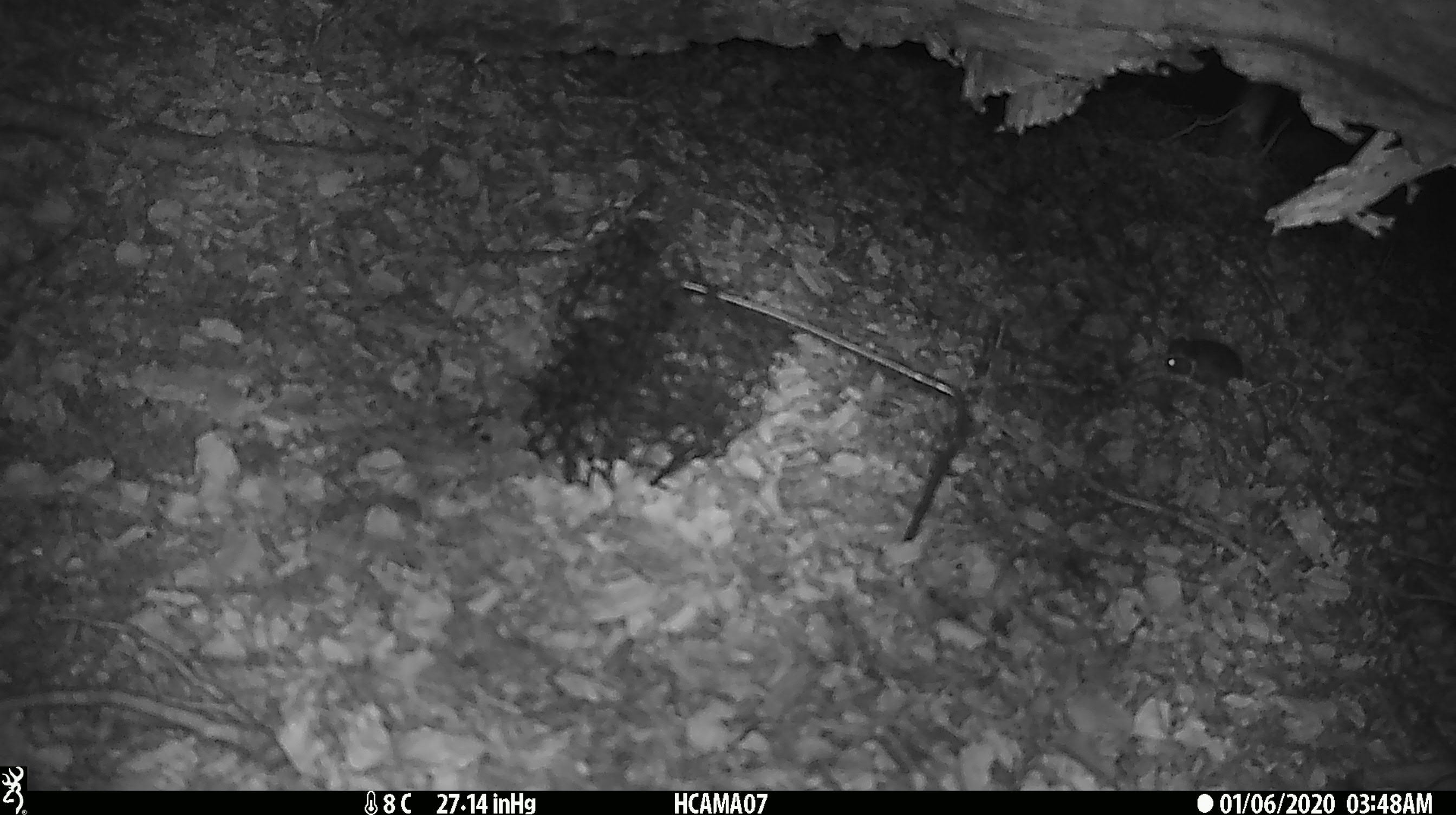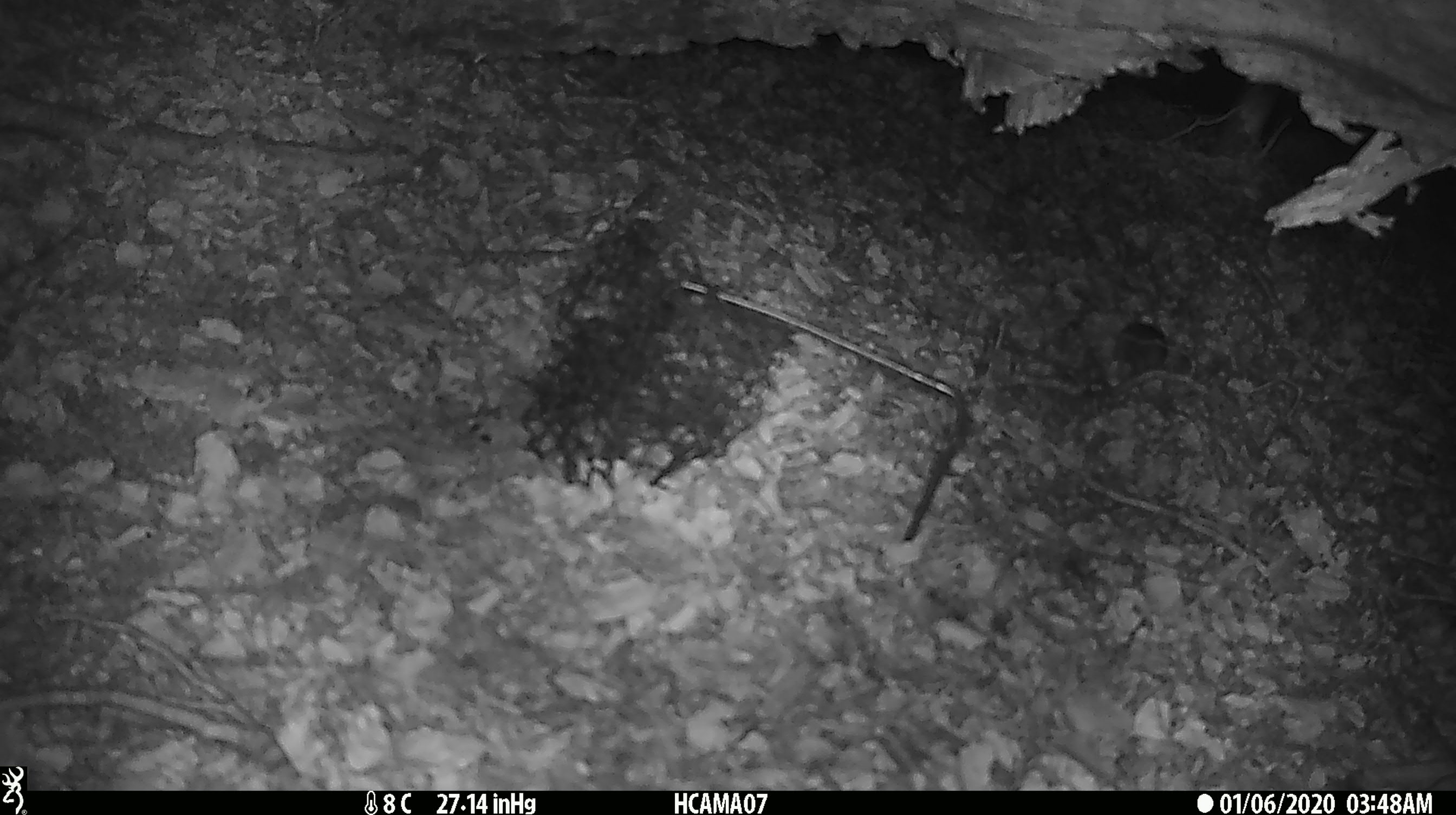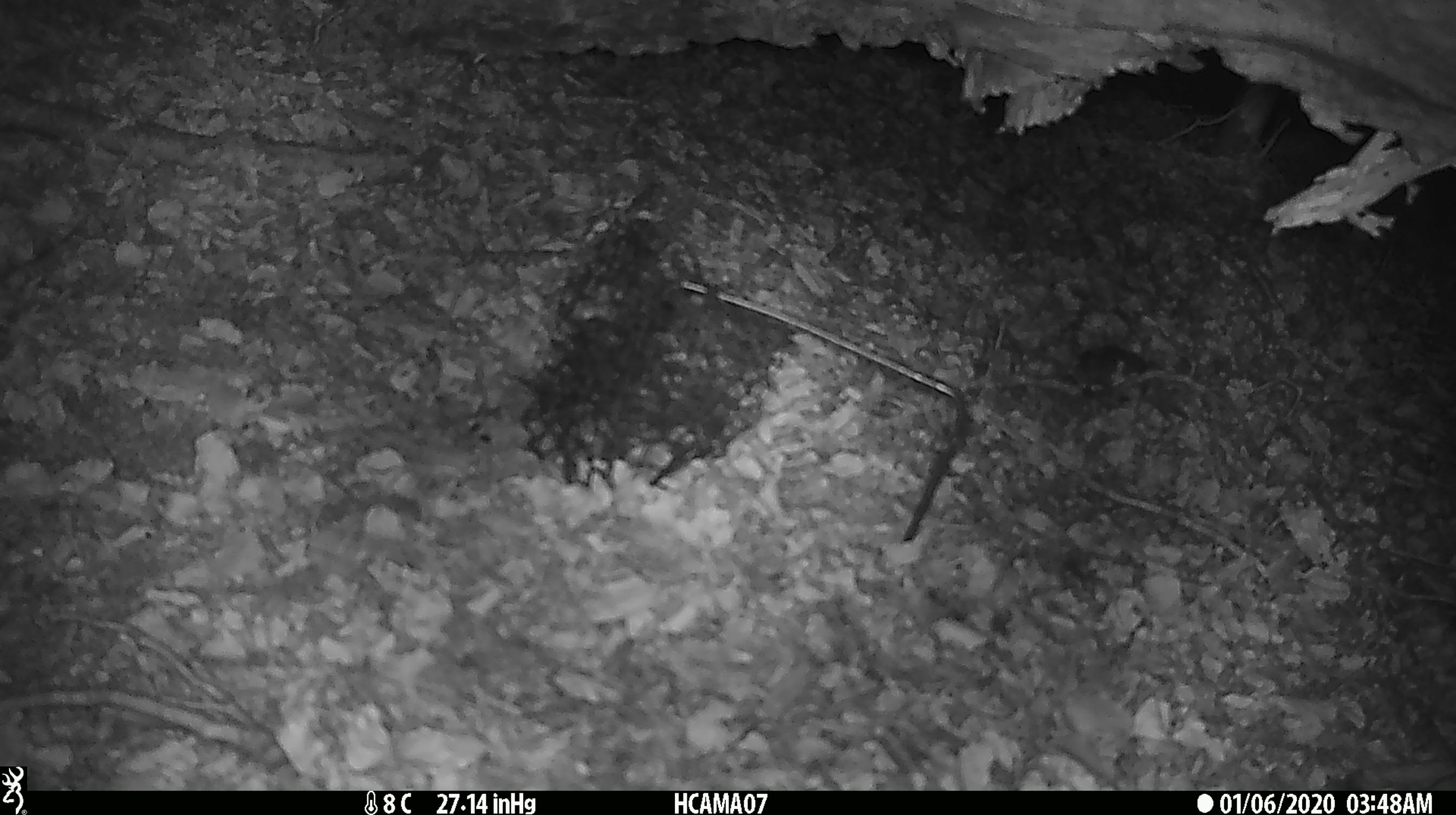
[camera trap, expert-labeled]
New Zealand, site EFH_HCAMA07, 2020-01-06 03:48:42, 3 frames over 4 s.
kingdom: Animalia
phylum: Chordata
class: Mammalia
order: Rodentia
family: Muridae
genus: Mus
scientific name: Mus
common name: mouse